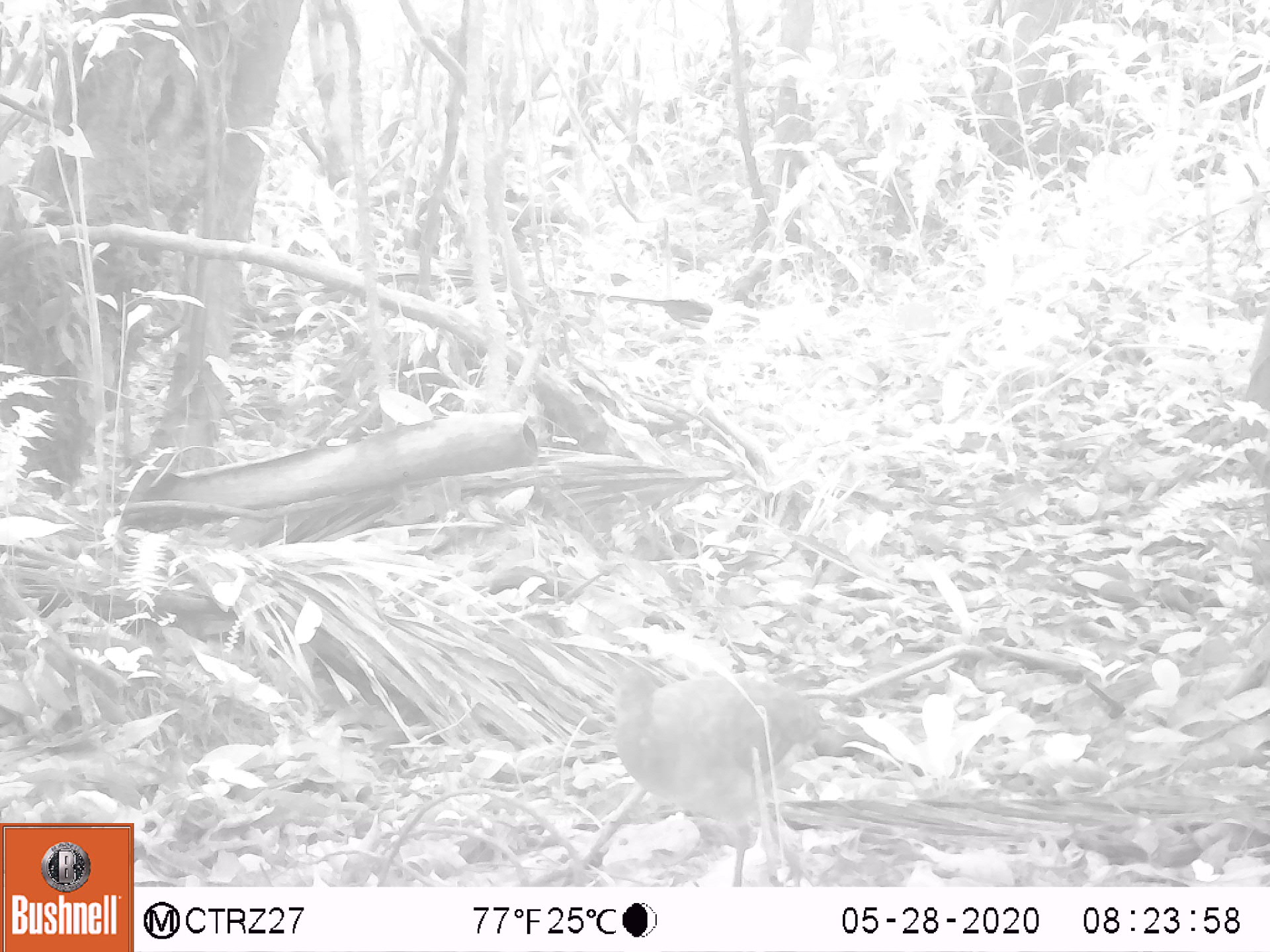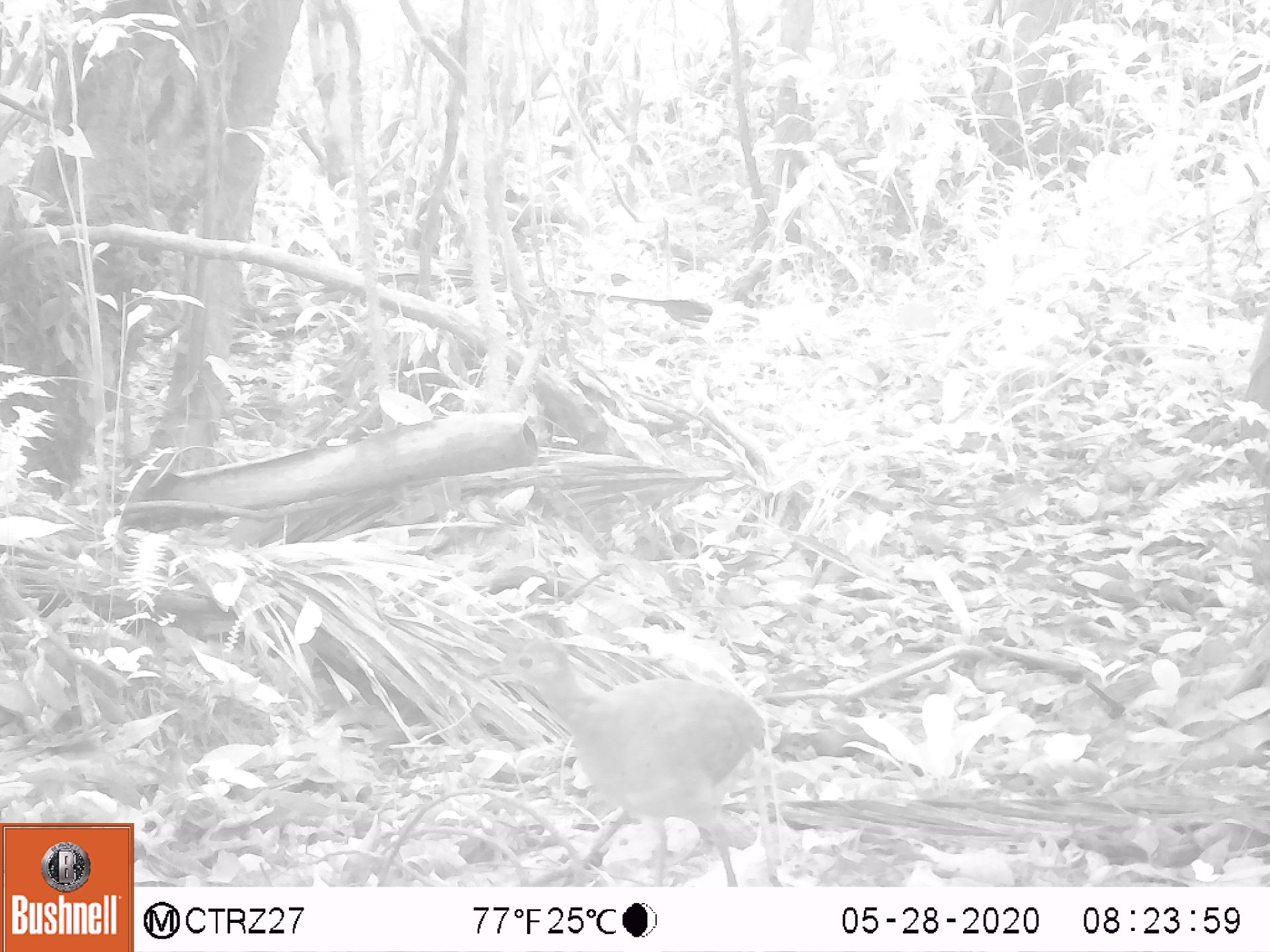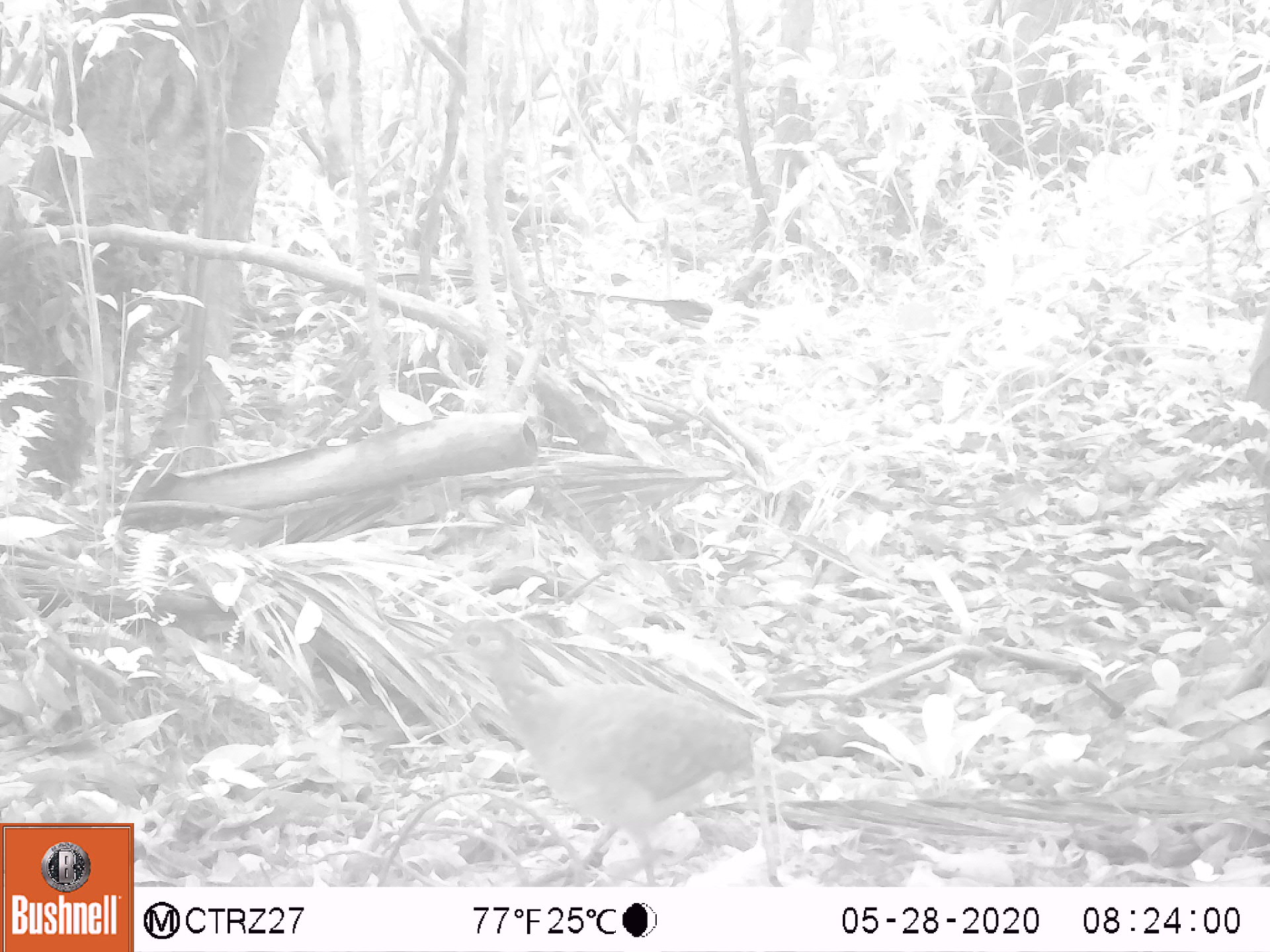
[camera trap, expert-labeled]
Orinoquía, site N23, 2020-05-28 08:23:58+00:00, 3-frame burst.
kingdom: Animalia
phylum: Chordata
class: Aves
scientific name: Aves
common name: bird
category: unknown bird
Unknown bird (bird) (Aves).